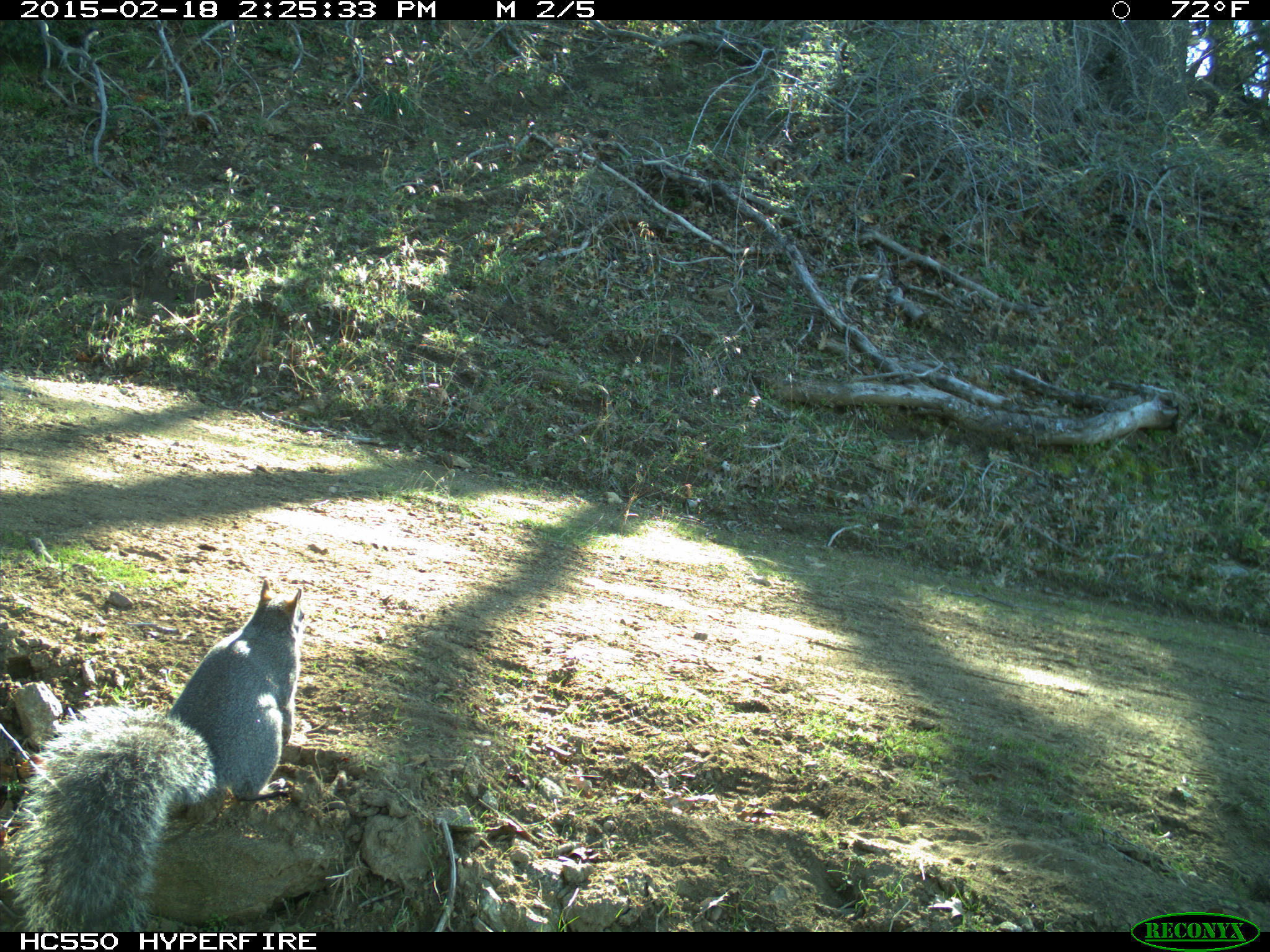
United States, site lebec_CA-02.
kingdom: Animalia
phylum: Chordata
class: Mammalia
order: Rodentia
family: Sciuridae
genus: Sciurus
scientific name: Sciurus carolinensis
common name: eastern gray squirrel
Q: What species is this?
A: Sciurus carolinensis (eastern gray squirrel).